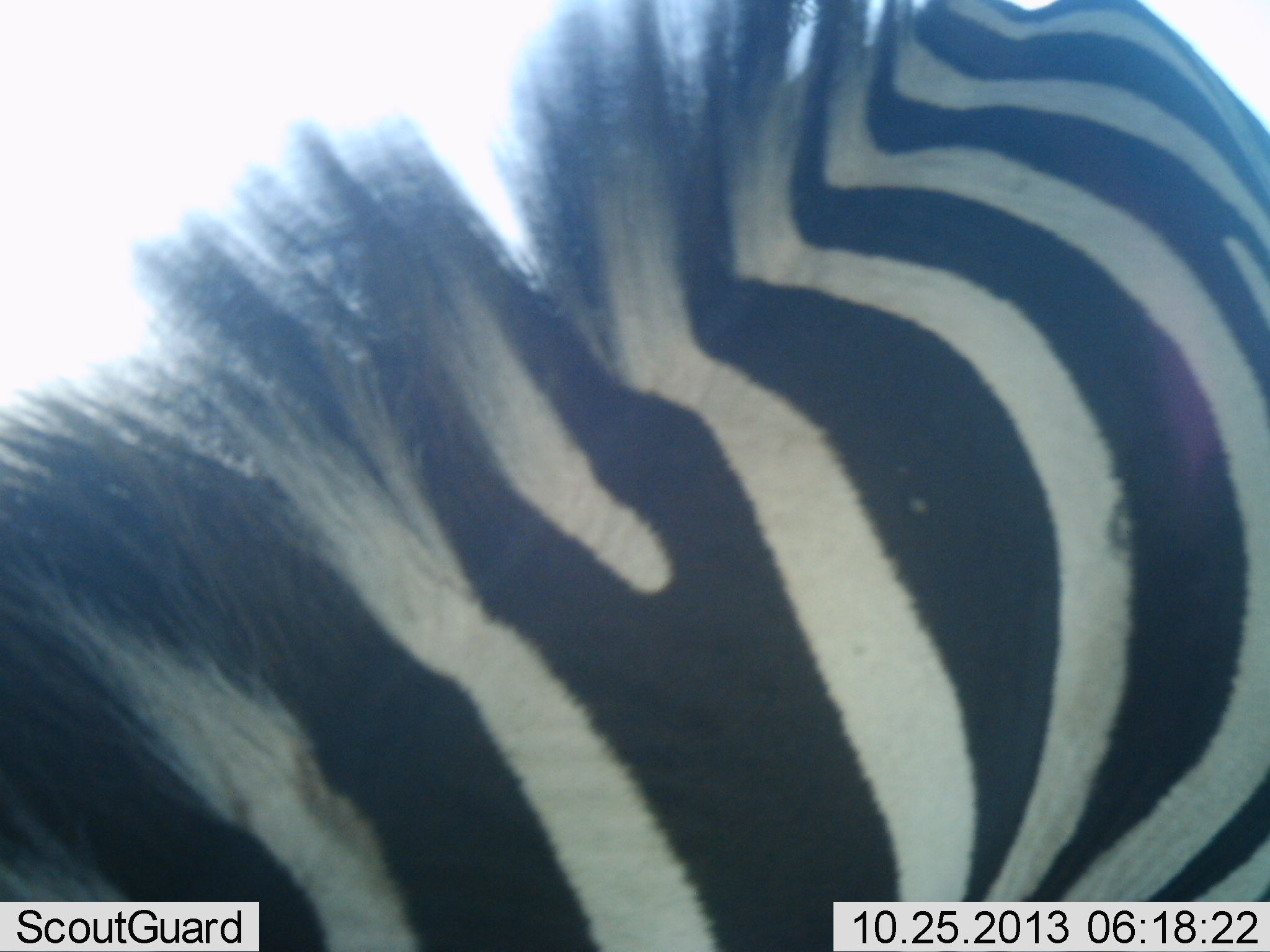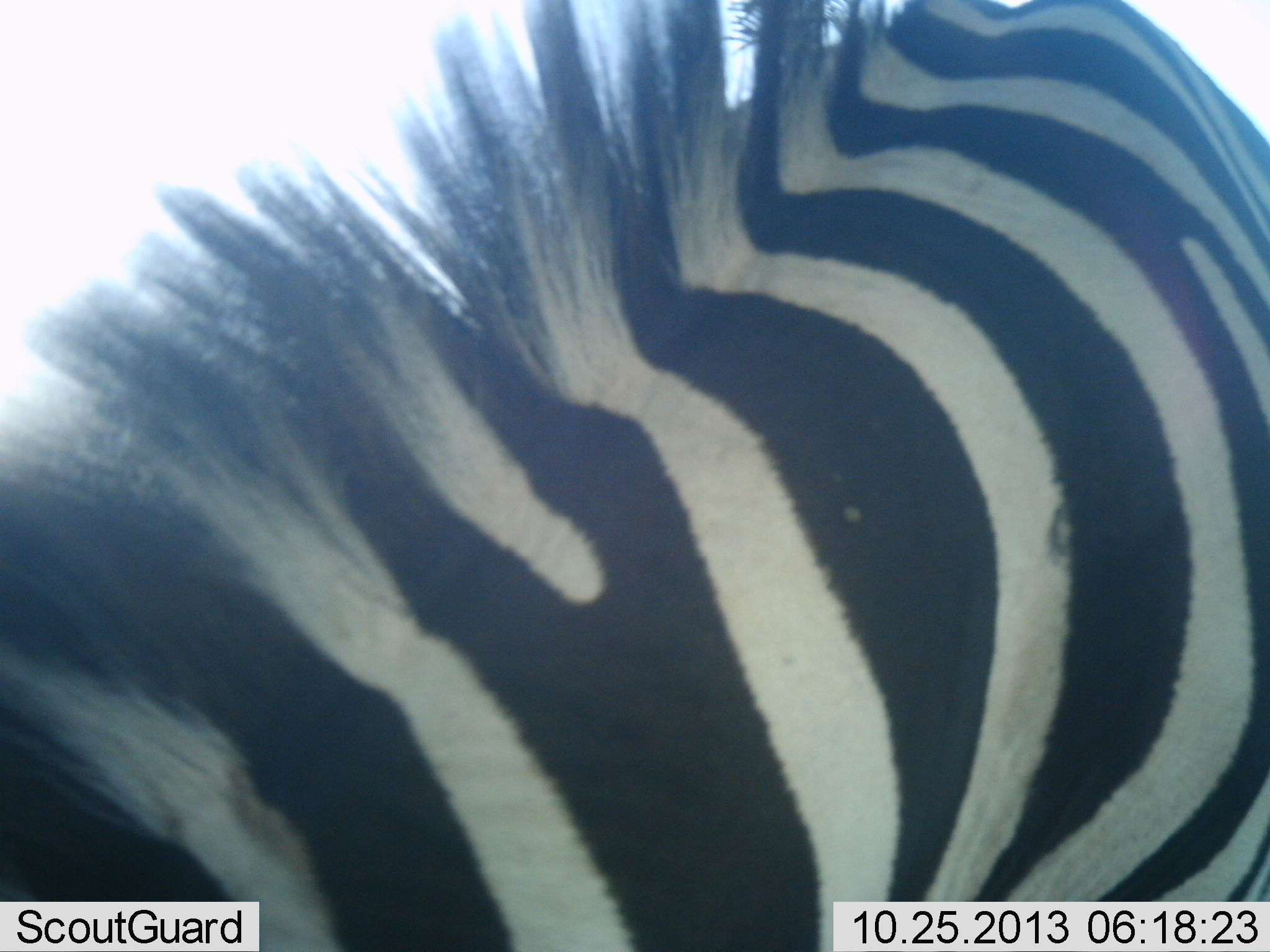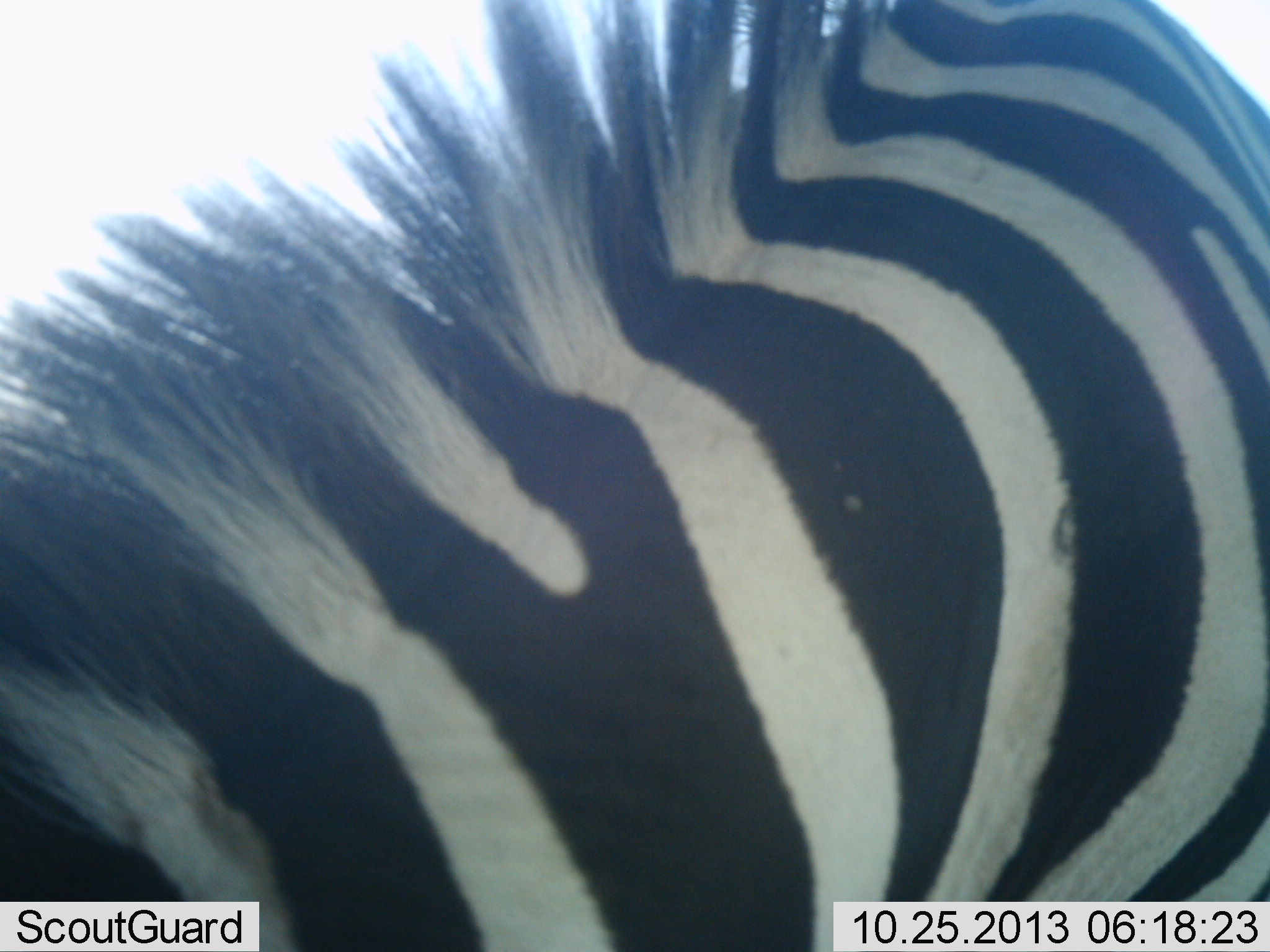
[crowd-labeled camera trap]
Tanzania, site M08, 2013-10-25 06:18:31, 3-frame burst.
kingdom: Animalia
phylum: Chordata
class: Mammalia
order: Perissodactyla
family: Equidae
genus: Equus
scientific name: Equus quagga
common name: plains zebra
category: zebra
Zebra (plains zebra) (Equus quagga), count 1. Behavior (volunteer vote fractions): standing 54%, resting 0%, moving 7%, interacting 0%. Young present (vote fraction): 0%. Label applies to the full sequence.